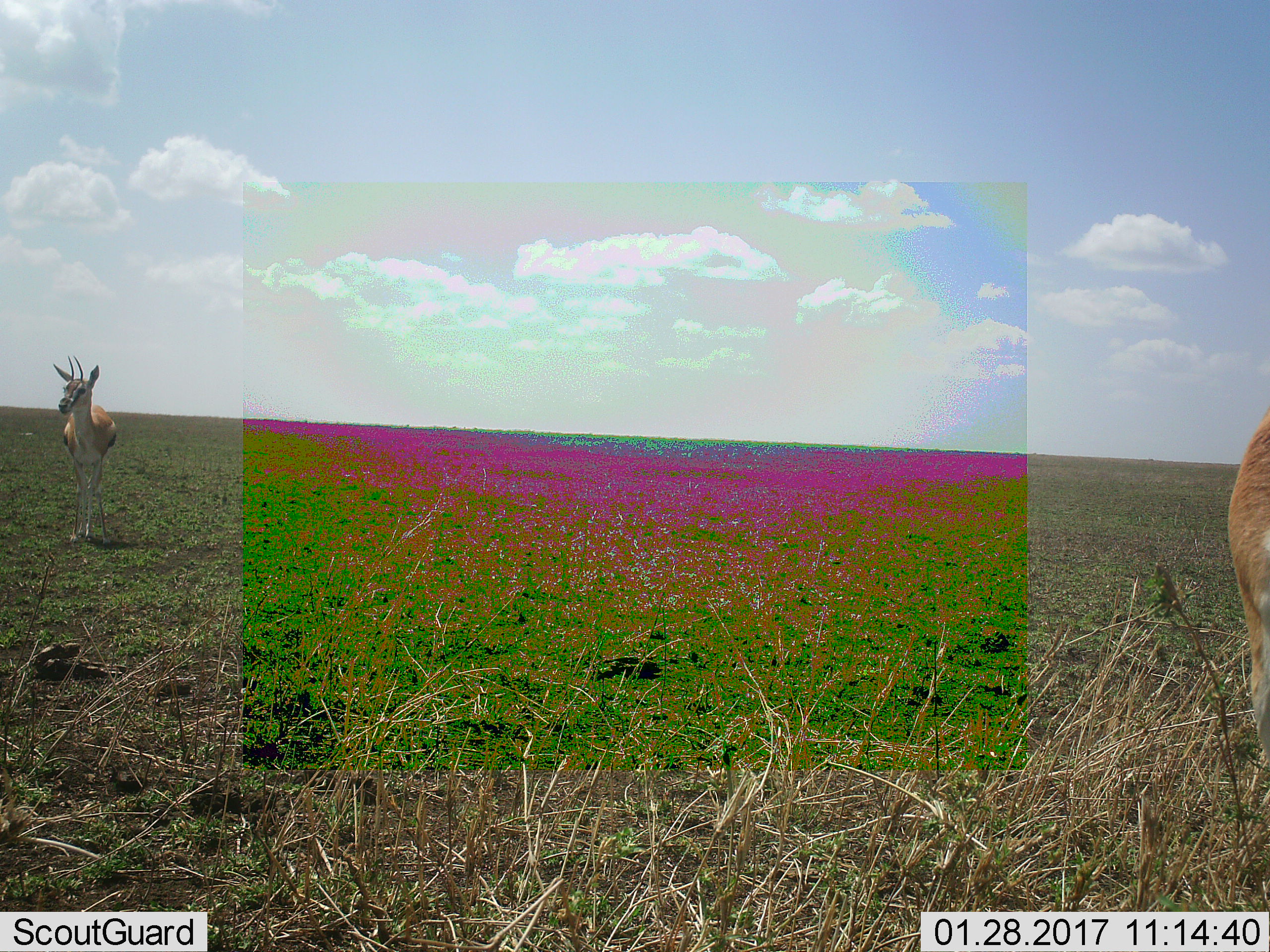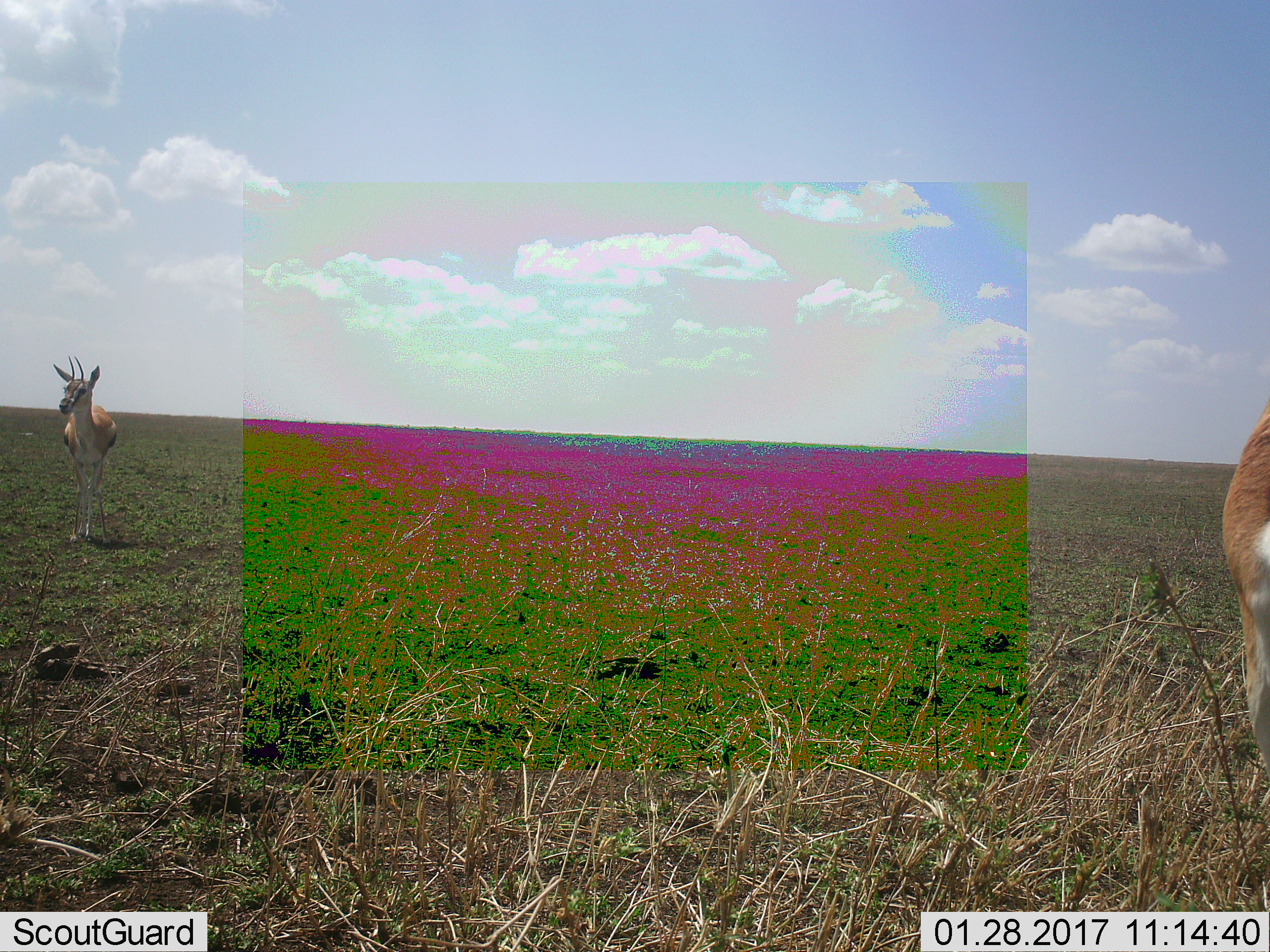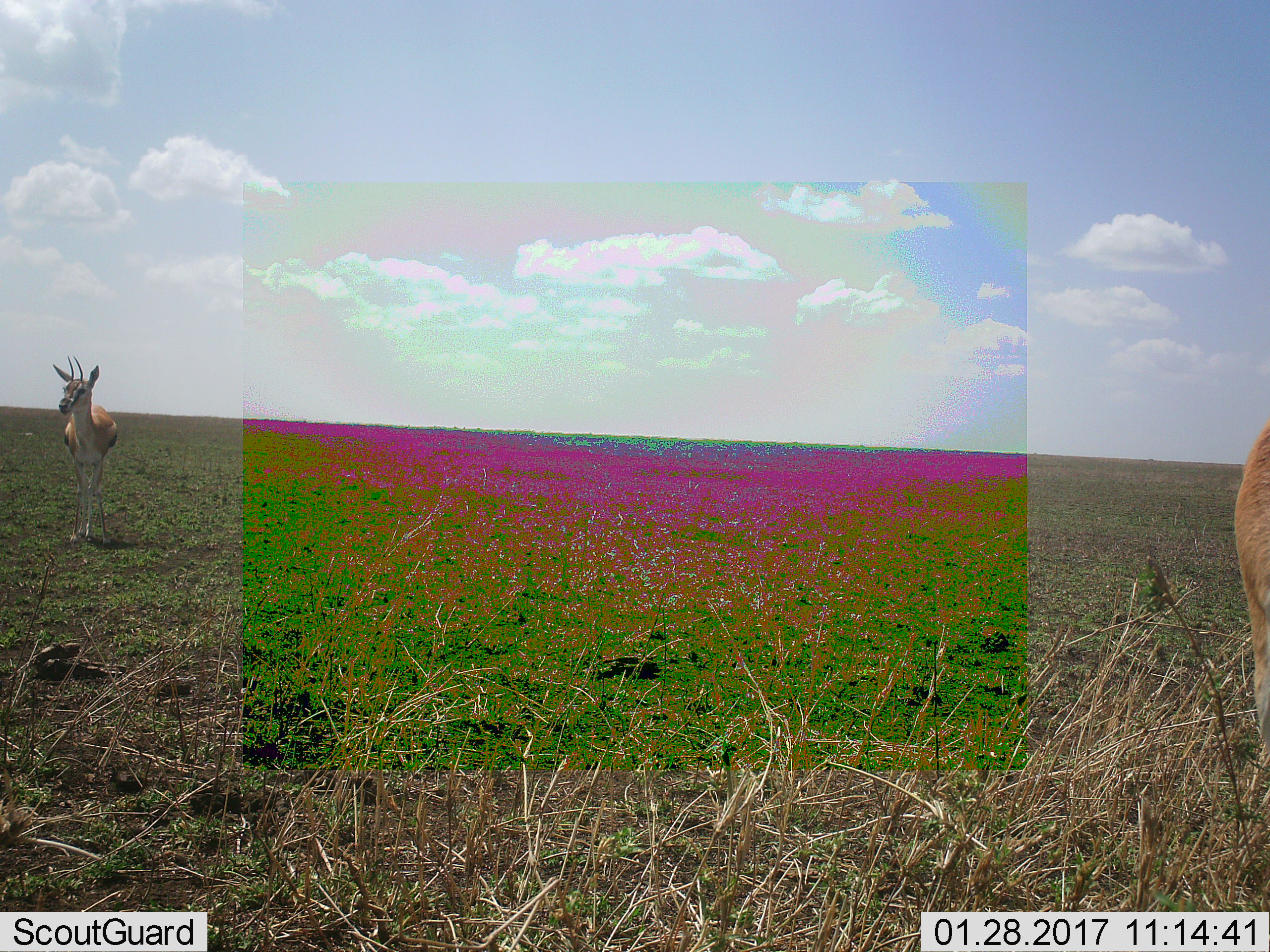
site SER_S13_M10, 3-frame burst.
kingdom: Animalia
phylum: Chordata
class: Mammalia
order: Artiodactyla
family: Bovidae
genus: Eudorcas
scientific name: Eudorcas thomsonii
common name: thomson's gazelle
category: gazellethomsons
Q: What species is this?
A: Gazellethomsons (thomson's gazelle) (Eudorcas thomsonii).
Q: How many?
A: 2.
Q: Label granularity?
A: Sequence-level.